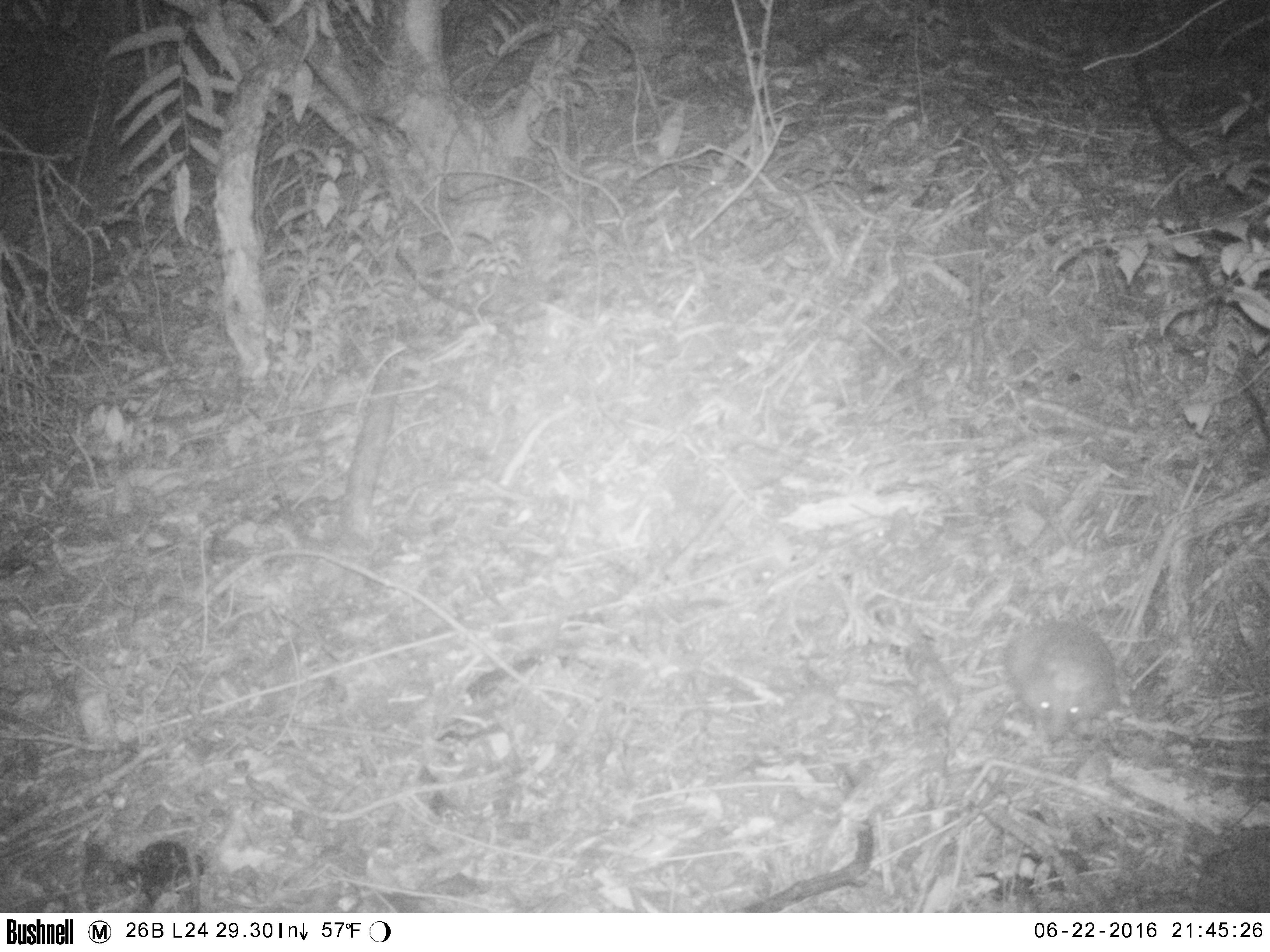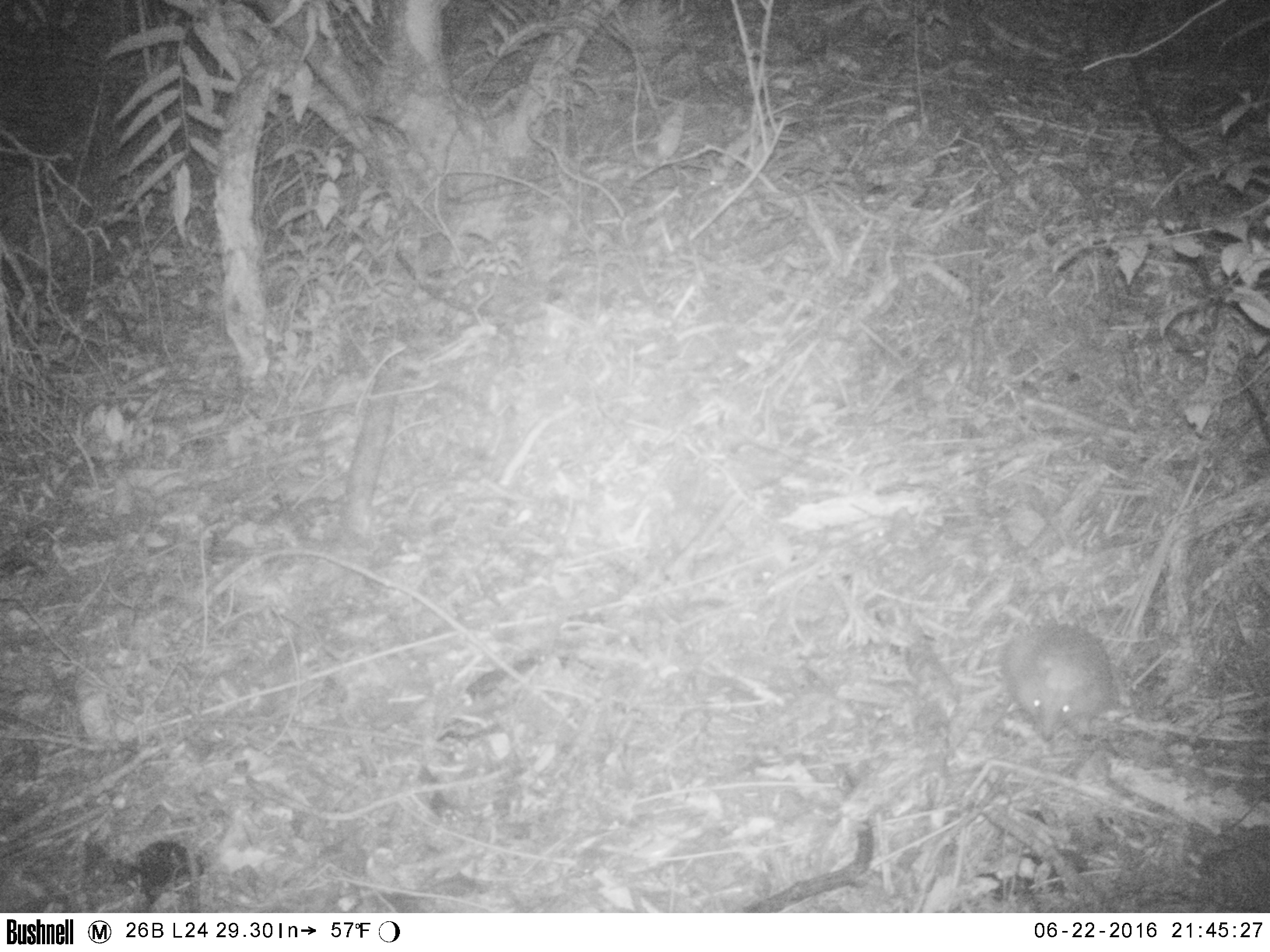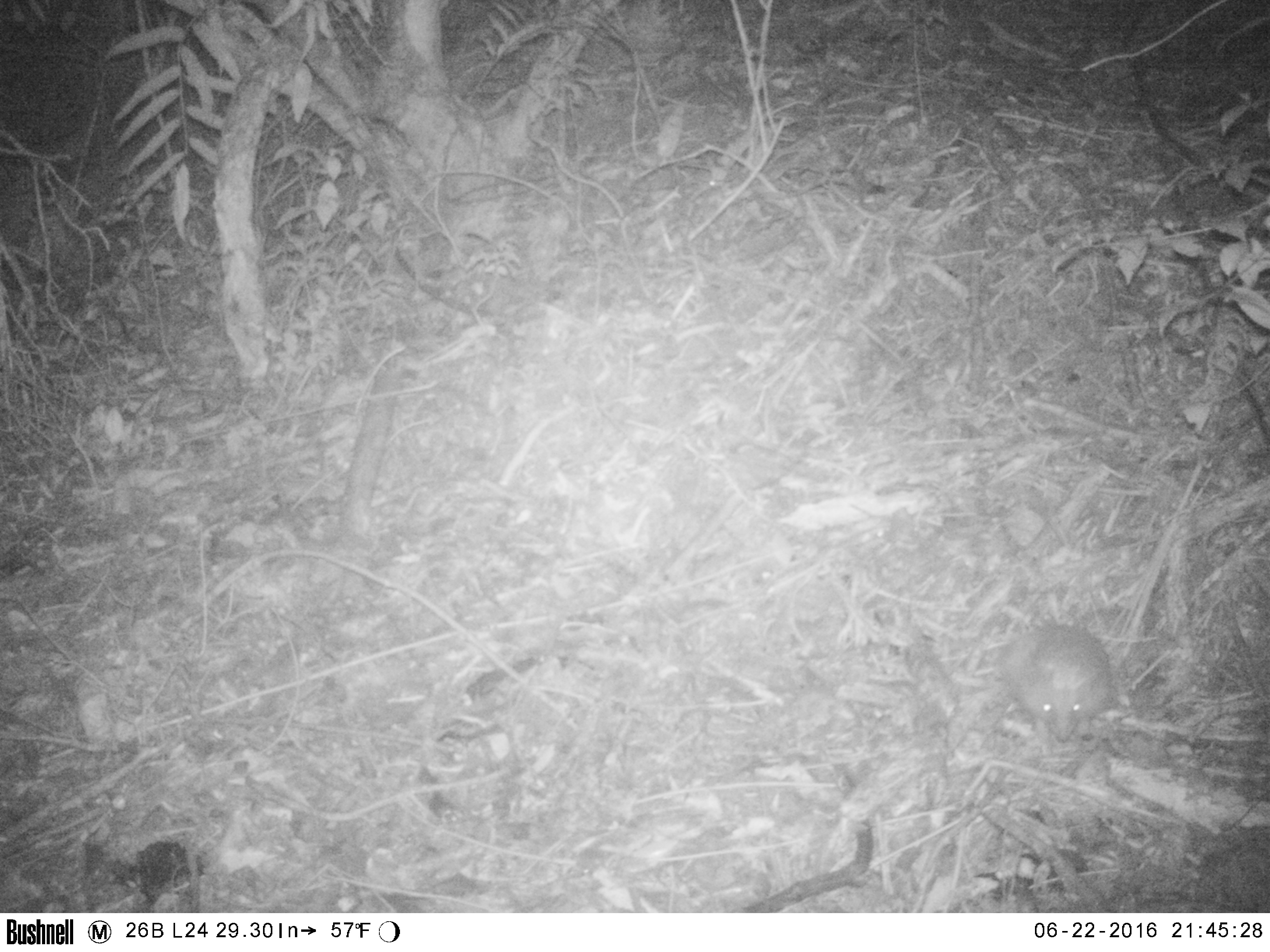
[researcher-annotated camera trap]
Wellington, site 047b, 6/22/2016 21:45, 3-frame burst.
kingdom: Animalia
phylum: Chordata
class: Mammalia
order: Eulipotyphla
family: Erinaceidae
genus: Erinaceus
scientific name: Erinaceus europaeus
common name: hedgehog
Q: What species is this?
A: Hedgehog (Erinaceus europaeus).